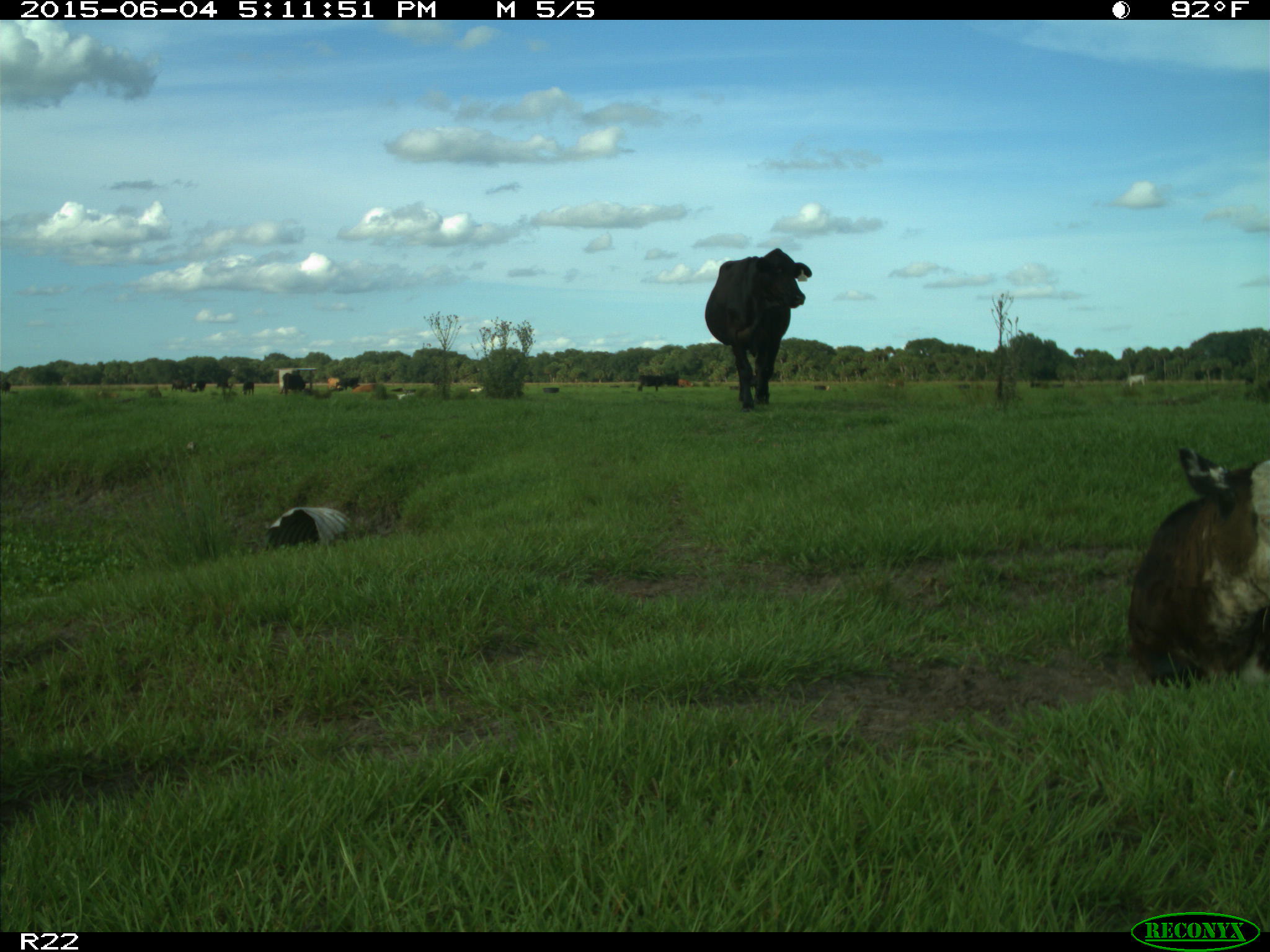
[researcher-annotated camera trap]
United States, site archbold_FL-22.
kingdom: Animalia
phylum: Chordata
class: Mammalia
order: Artiodactyla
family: Bovidae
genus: Bos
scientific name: Bos taurus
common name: domestic cow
Bos taurus (domestic cow).